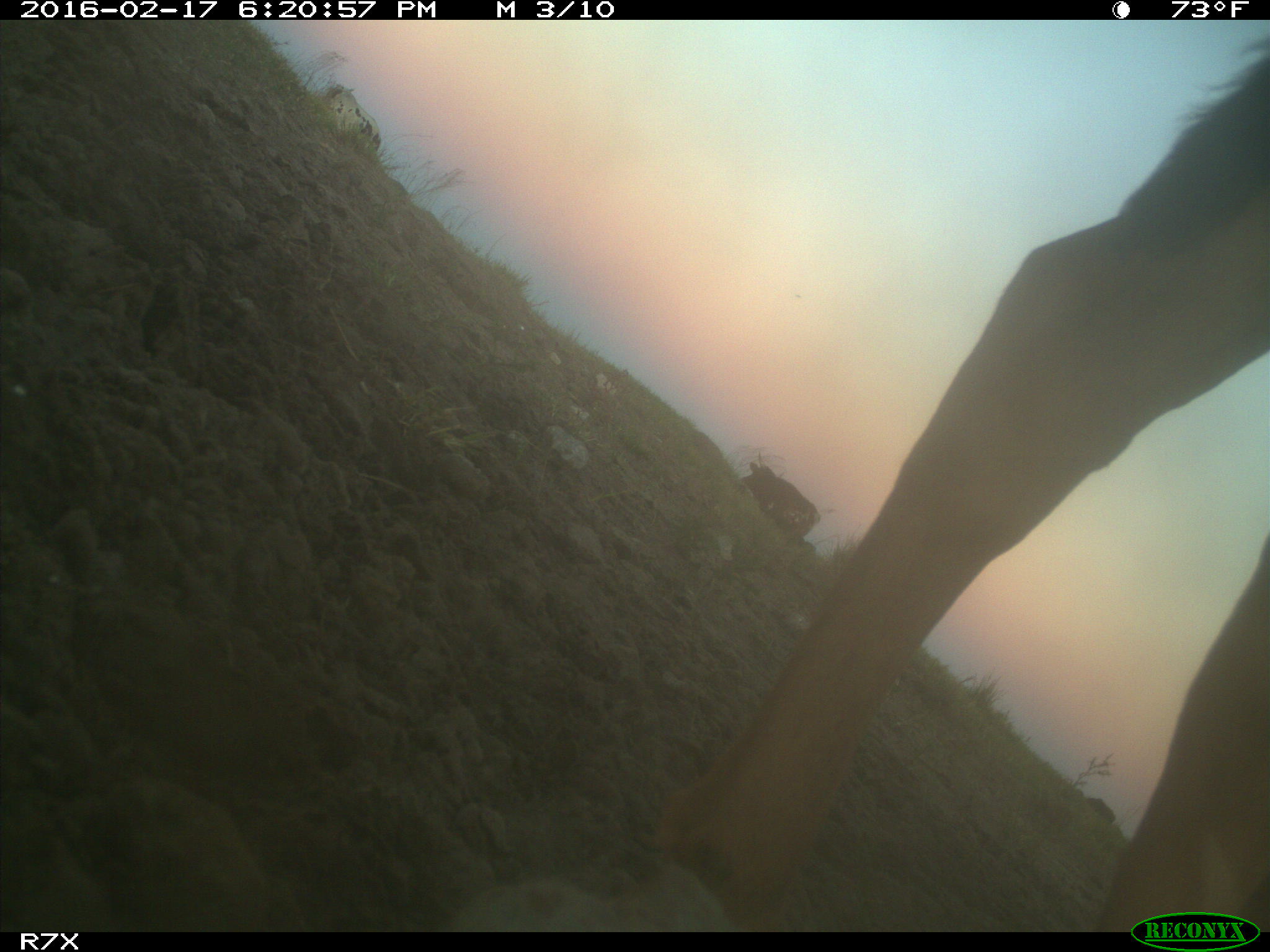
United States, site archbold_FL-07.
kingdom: Animalia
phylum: Chordata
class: Mammalia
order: Artiodactyla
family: Bovidae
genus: Bos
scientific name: Bos taurus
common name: domestic cow